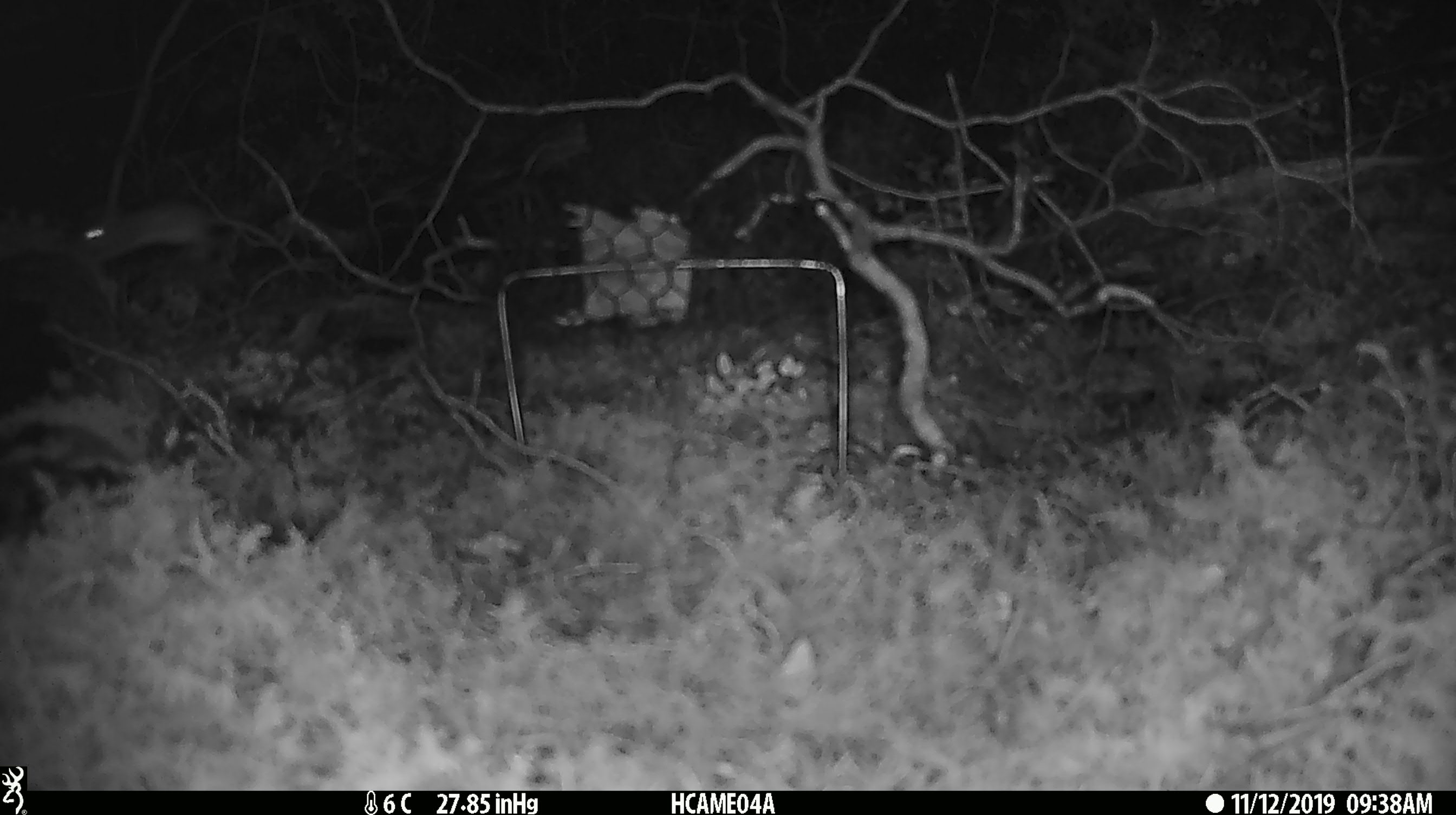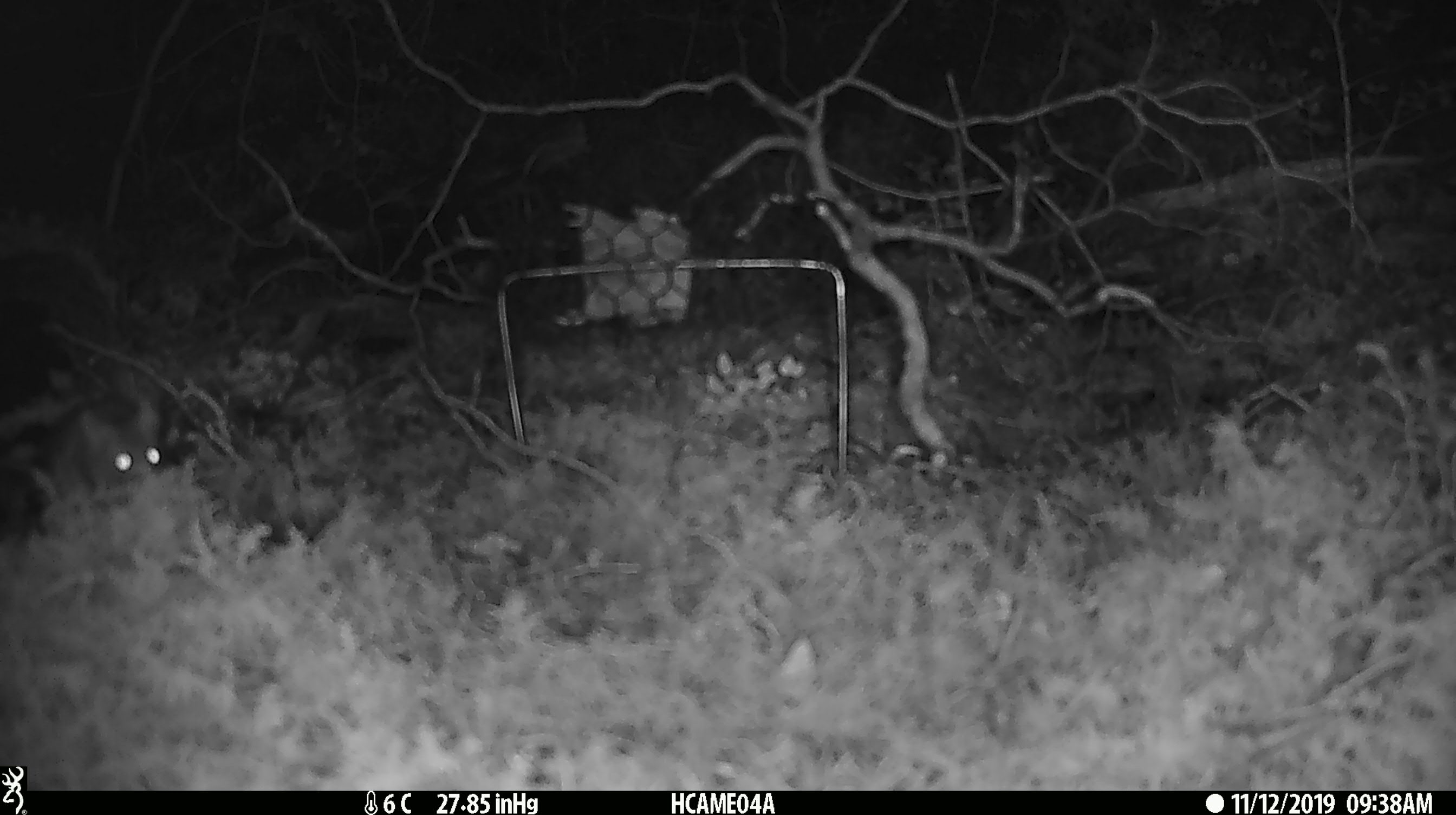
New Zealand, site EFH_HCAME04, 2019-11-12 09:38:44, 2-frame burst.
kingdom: Animalia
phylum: Chordata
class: Mammalia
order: Rodentia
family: Muridae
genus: Mus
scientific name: Mus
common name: mouse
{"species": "mouse (Mus)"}